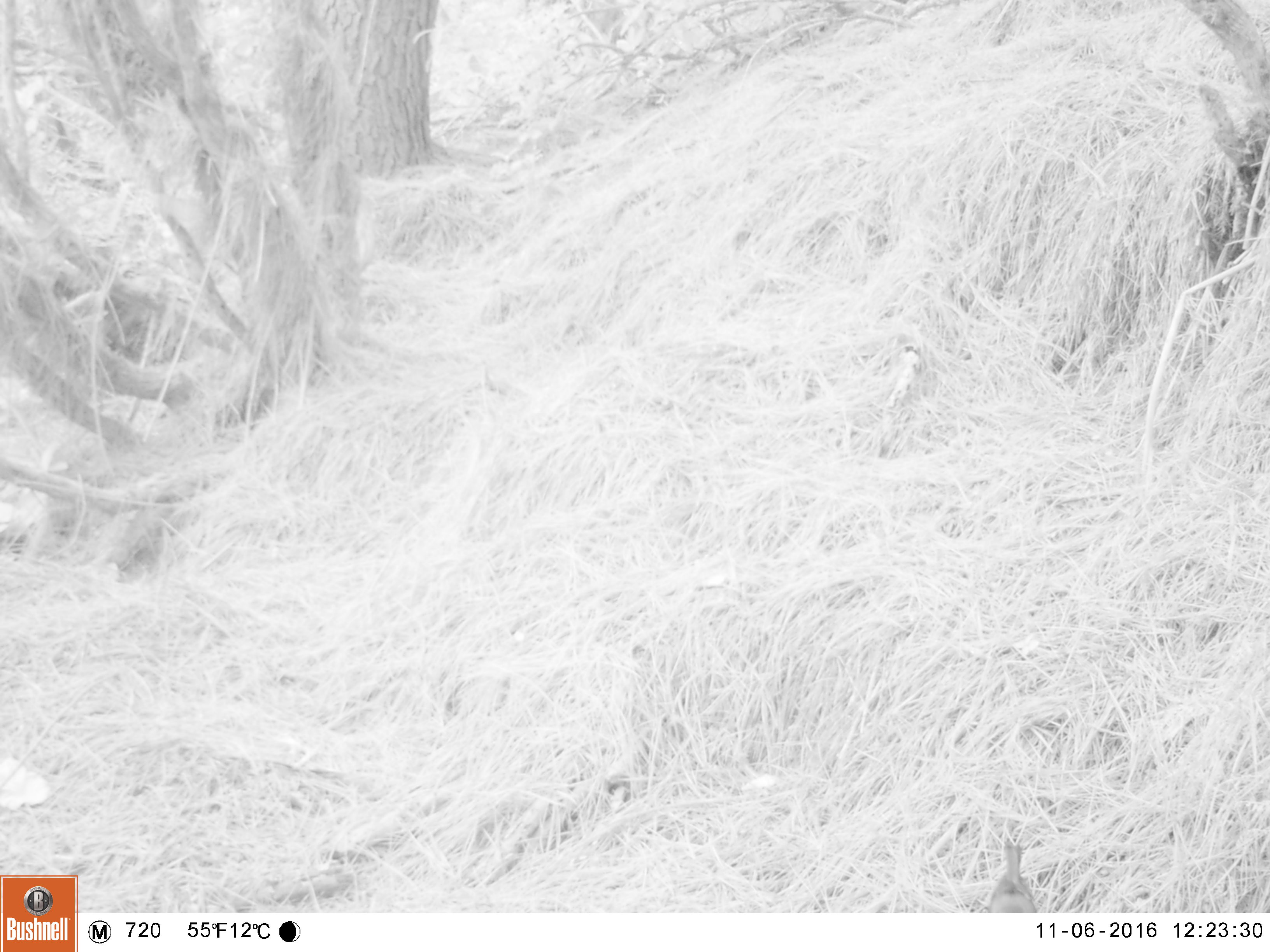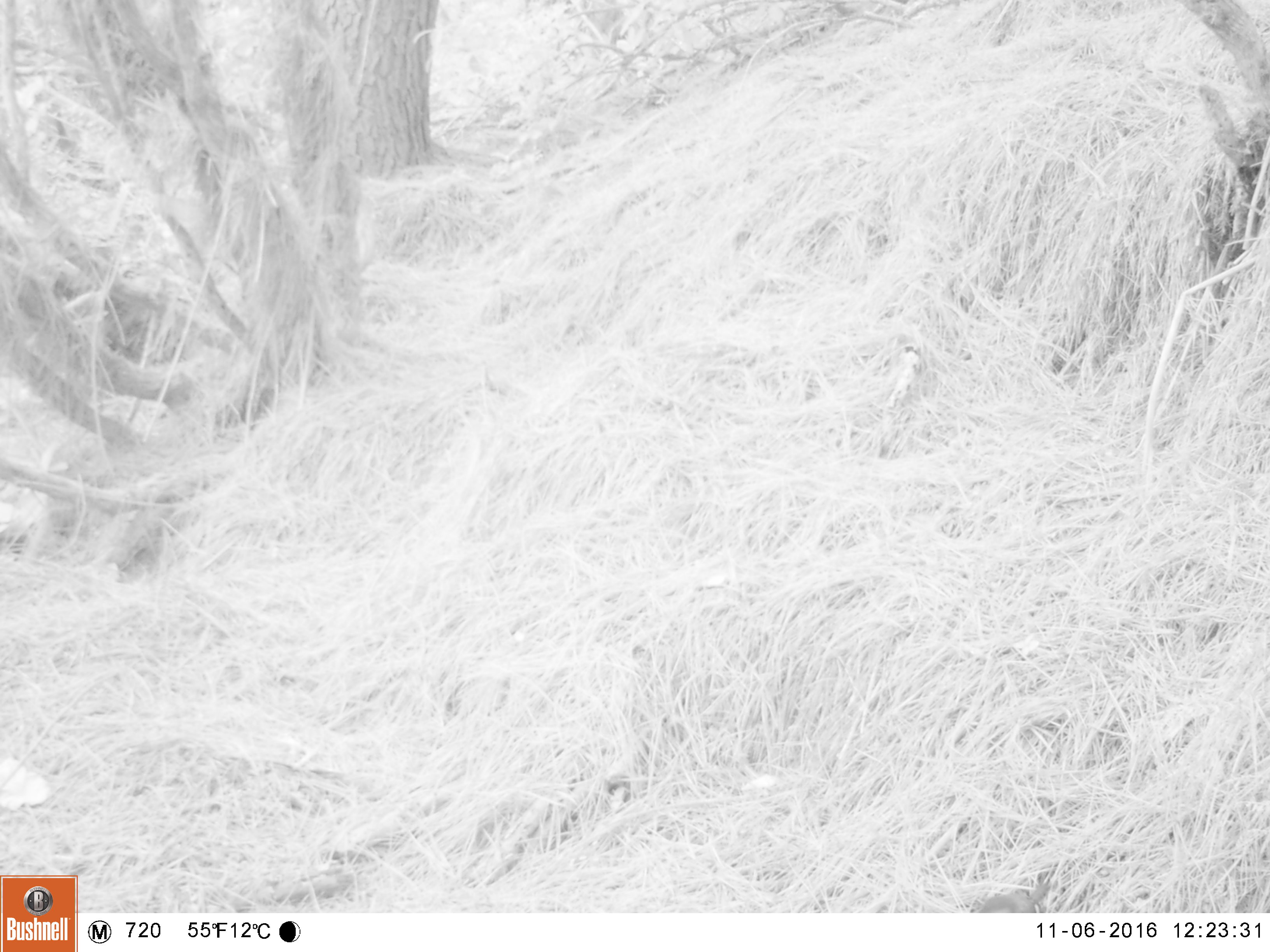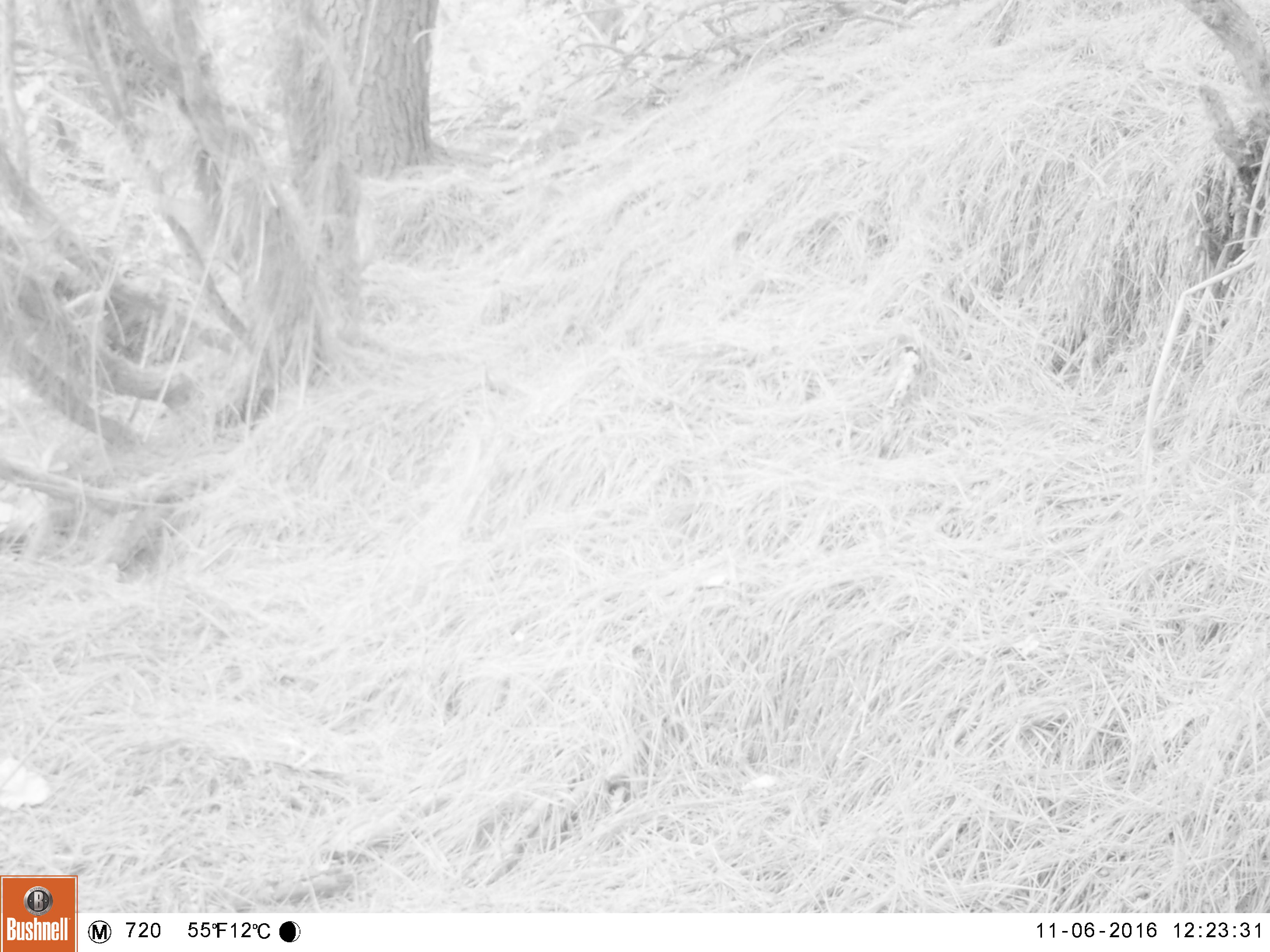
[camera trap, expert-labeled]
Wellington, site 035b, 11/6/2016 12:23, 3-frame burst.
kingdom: Animalia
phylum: Chordata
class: Aves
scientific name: Aves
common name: bird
Bird (Aves).